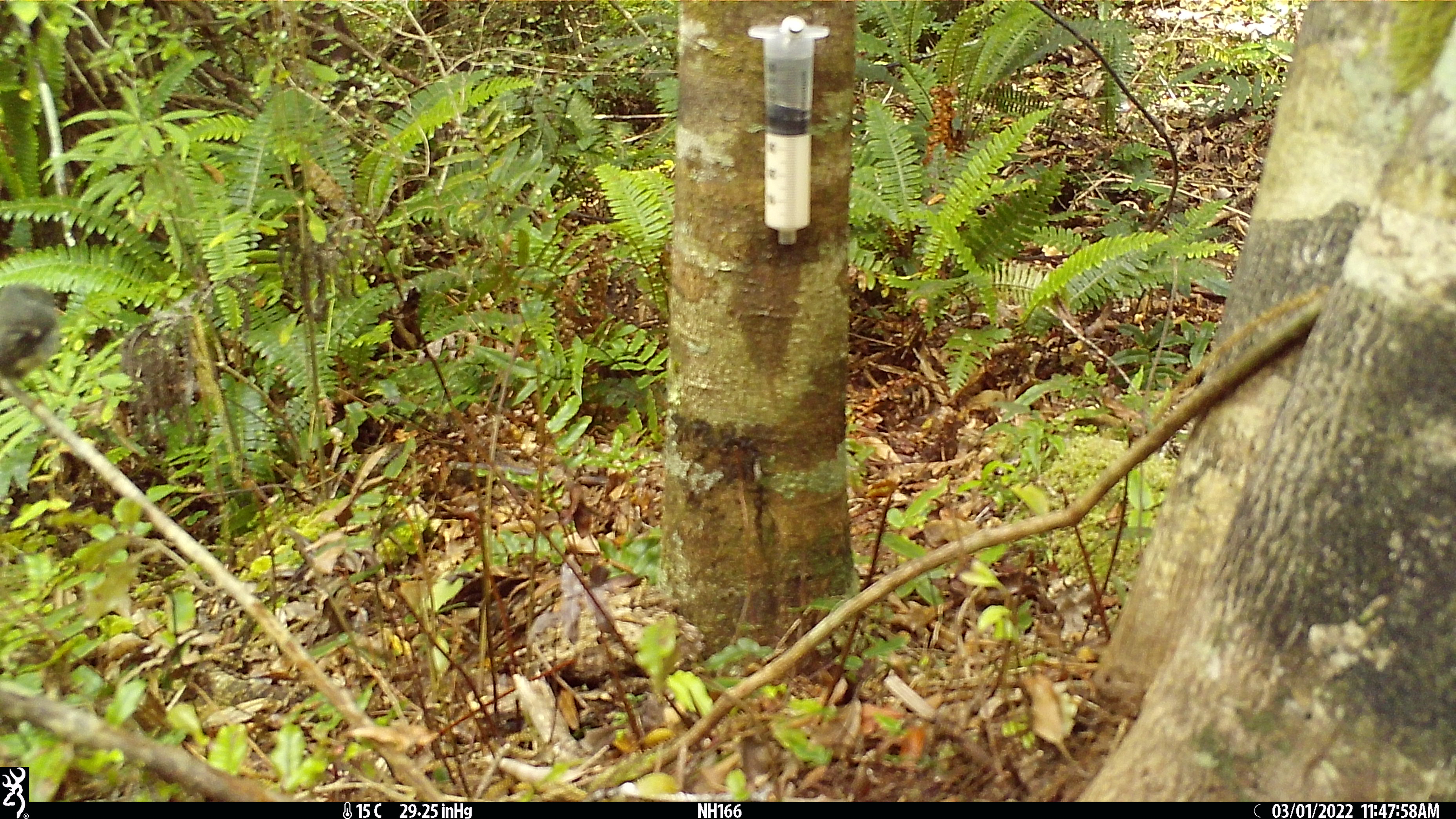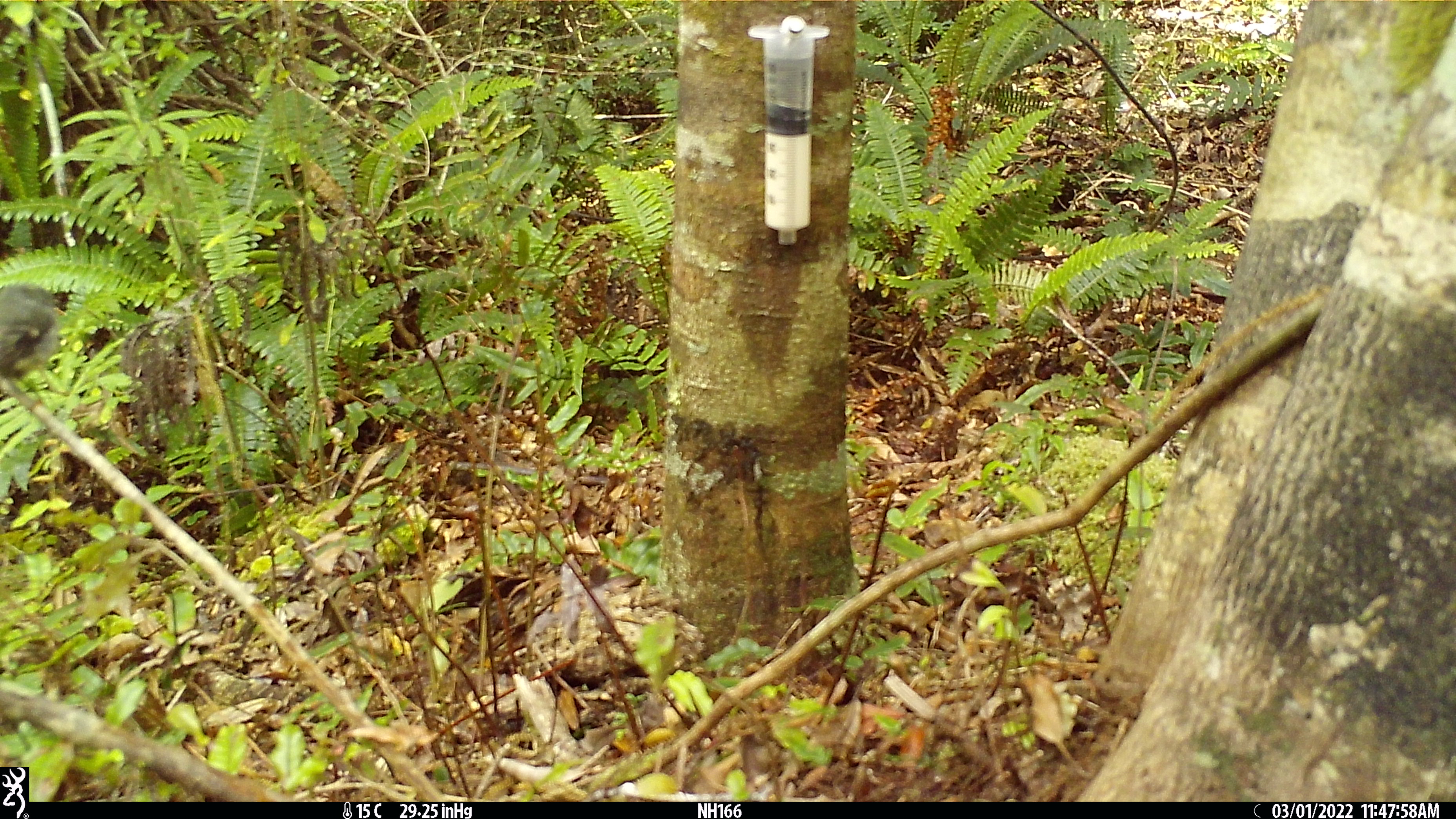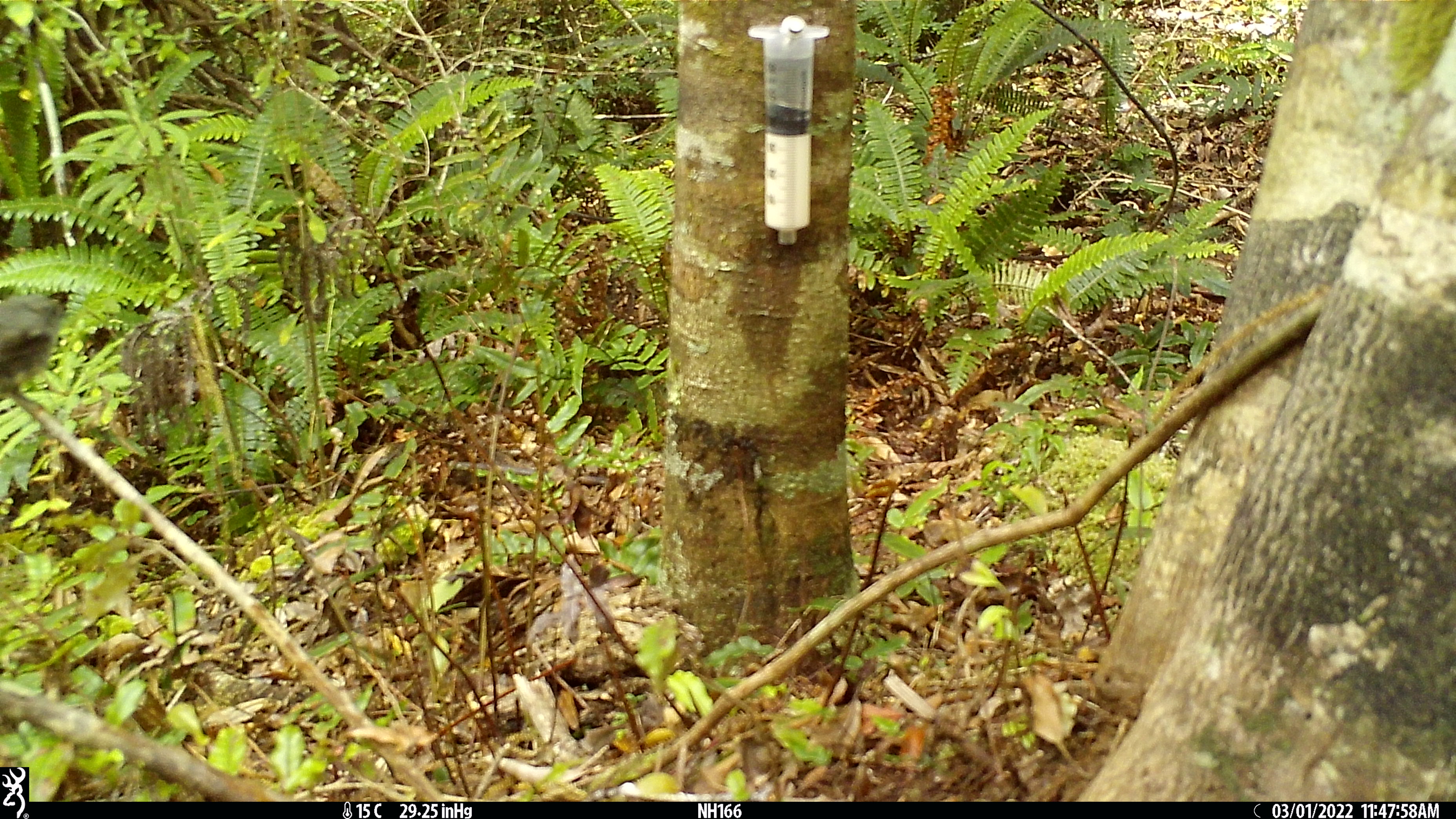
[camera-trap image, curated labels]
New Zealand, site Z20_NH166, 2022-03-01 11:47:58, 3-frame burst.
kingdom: Animalia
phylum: Chordata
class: Aves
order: Passeriformes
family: Petroicidae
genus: Petroica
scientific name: Petroica macrocephala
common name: tomtit